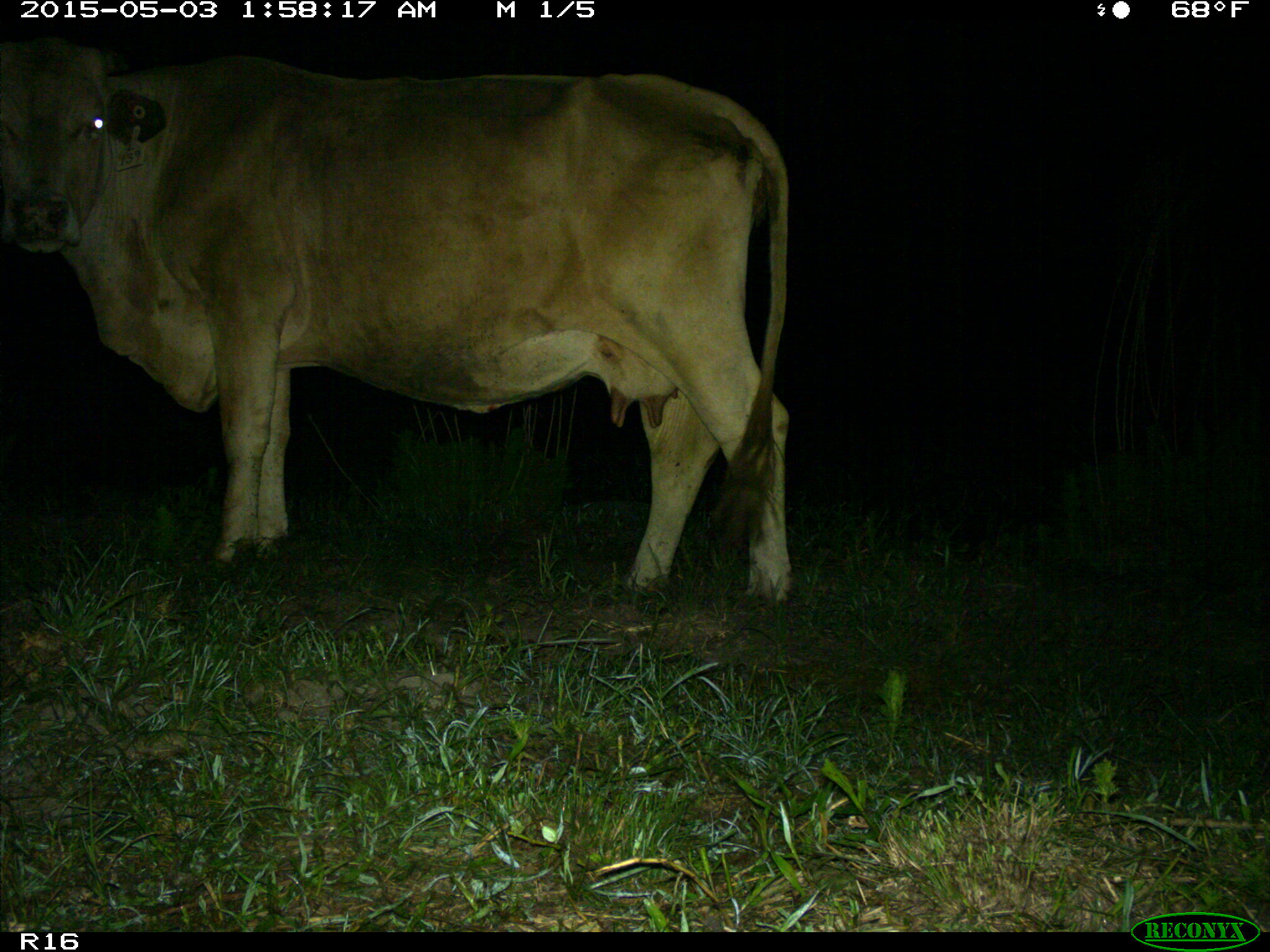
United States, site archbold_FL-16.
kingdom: Animalia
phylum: Chordata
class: Mammalia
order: Artiodactyla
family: Bovidae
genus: Bos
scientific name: Bos taurus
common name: domestic cow